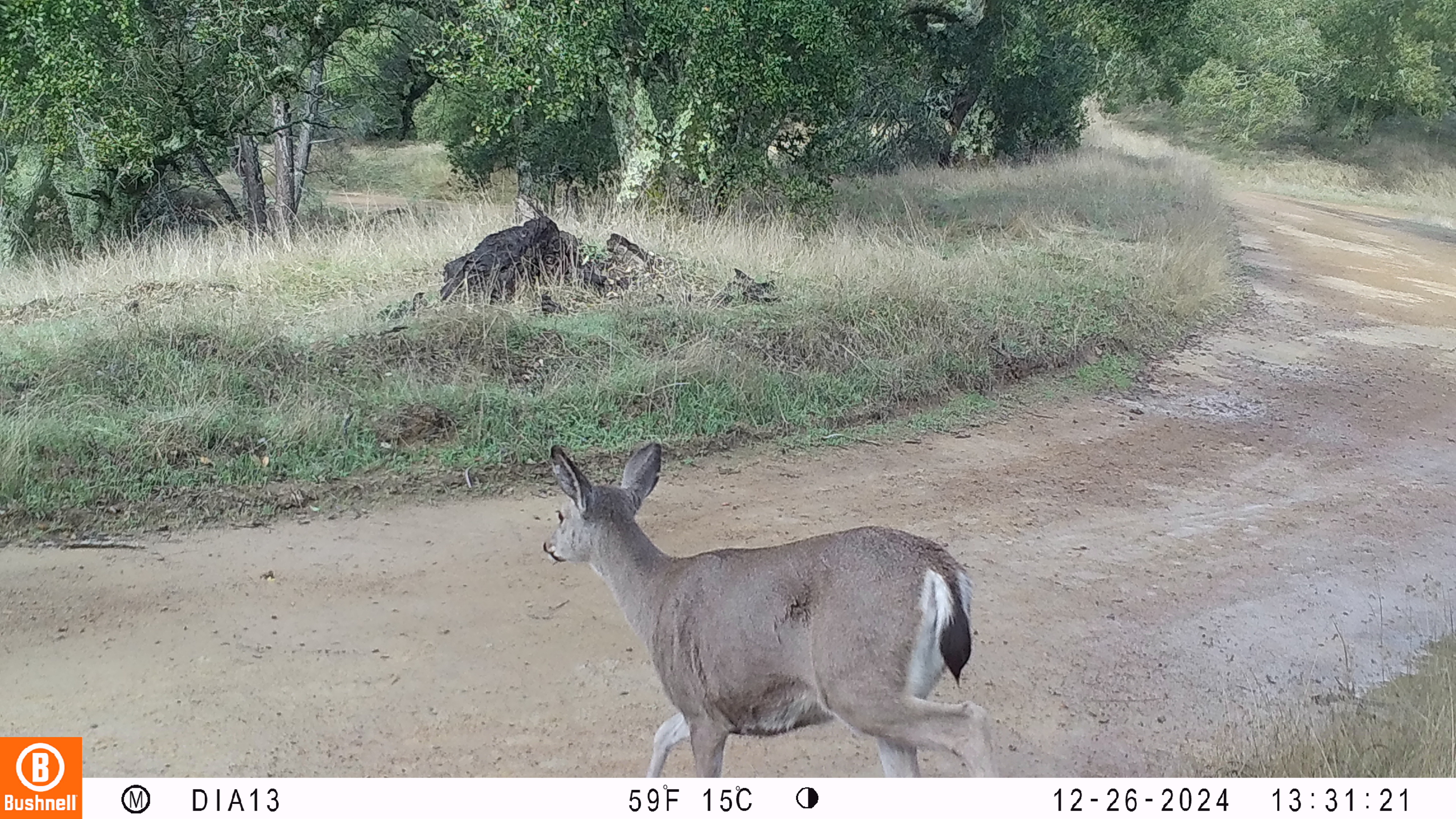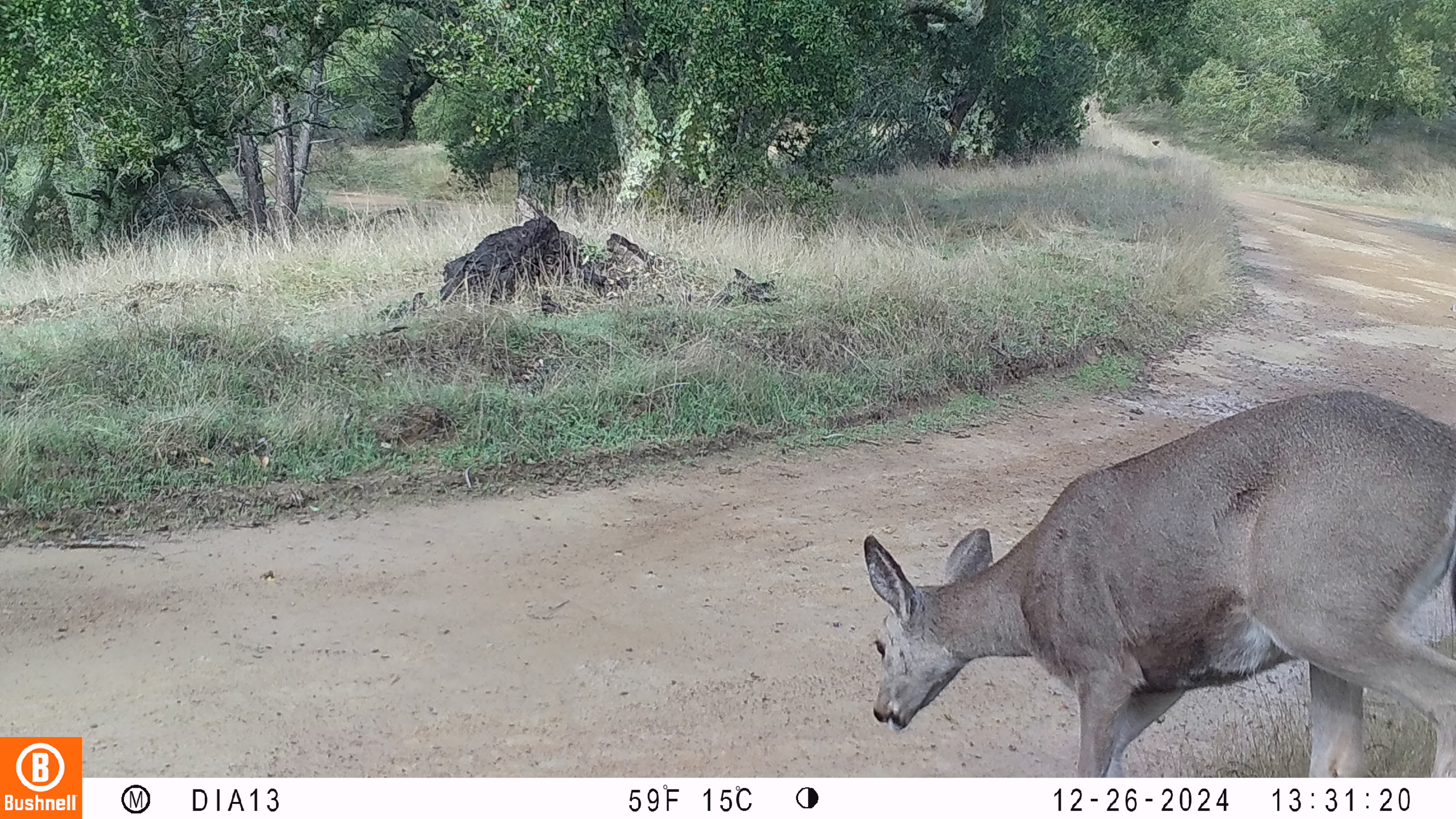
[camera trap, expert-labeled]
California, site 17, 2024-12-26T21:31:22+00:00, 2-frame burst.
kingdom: Animalia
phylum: Chordata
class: Mammalia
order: Artiodactyla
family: Cervidae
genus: Odocoileus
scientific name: Odocoileus hemionus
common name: mule deer